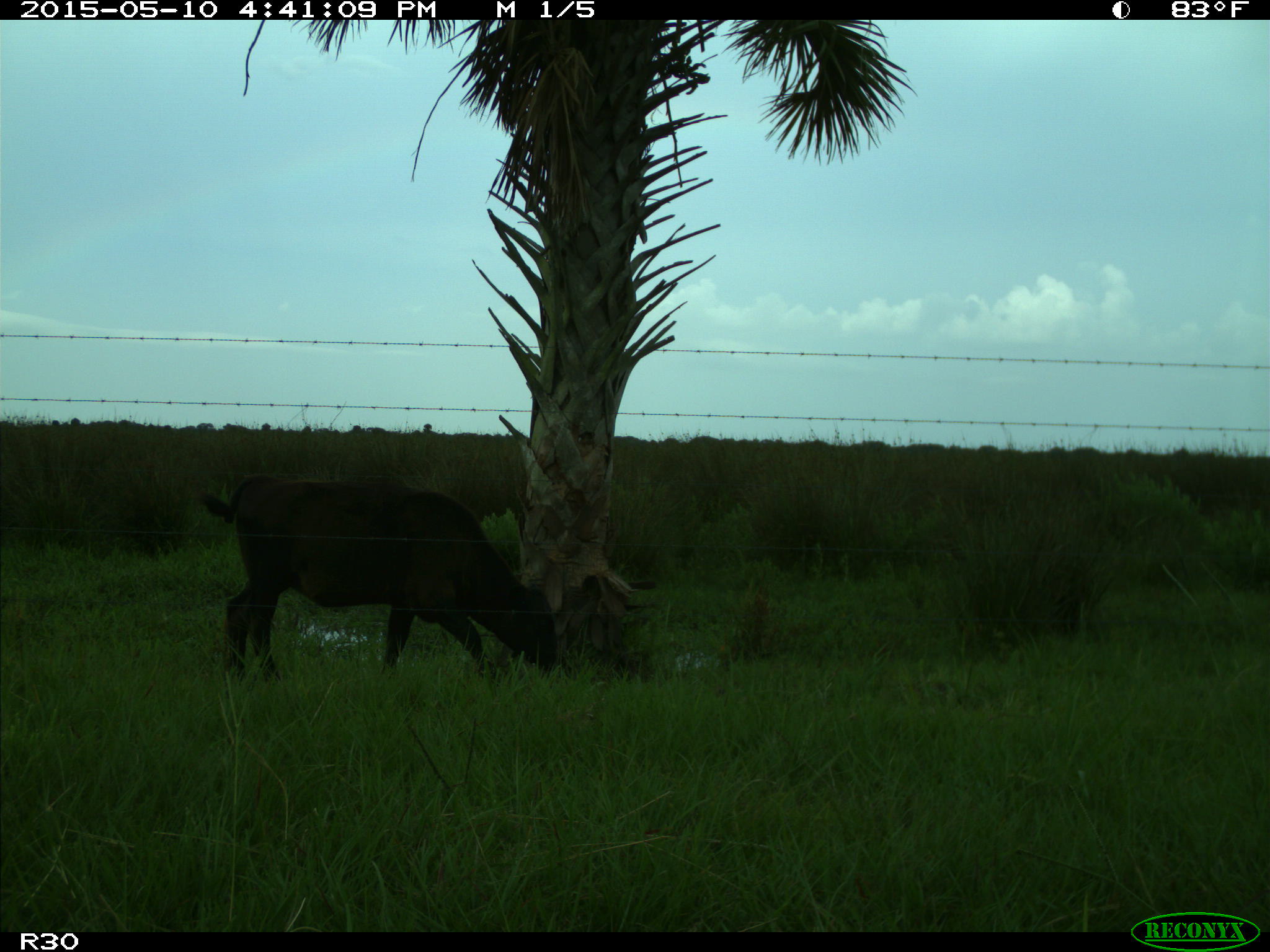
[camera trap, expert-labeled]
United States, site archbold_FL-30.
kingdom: Animalia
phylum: Chordata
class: Mammalia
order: Artiodactyla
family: Bovidae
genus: Bos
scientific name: Bos taurus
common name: domestic cow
Bos taurus (domestic cow).